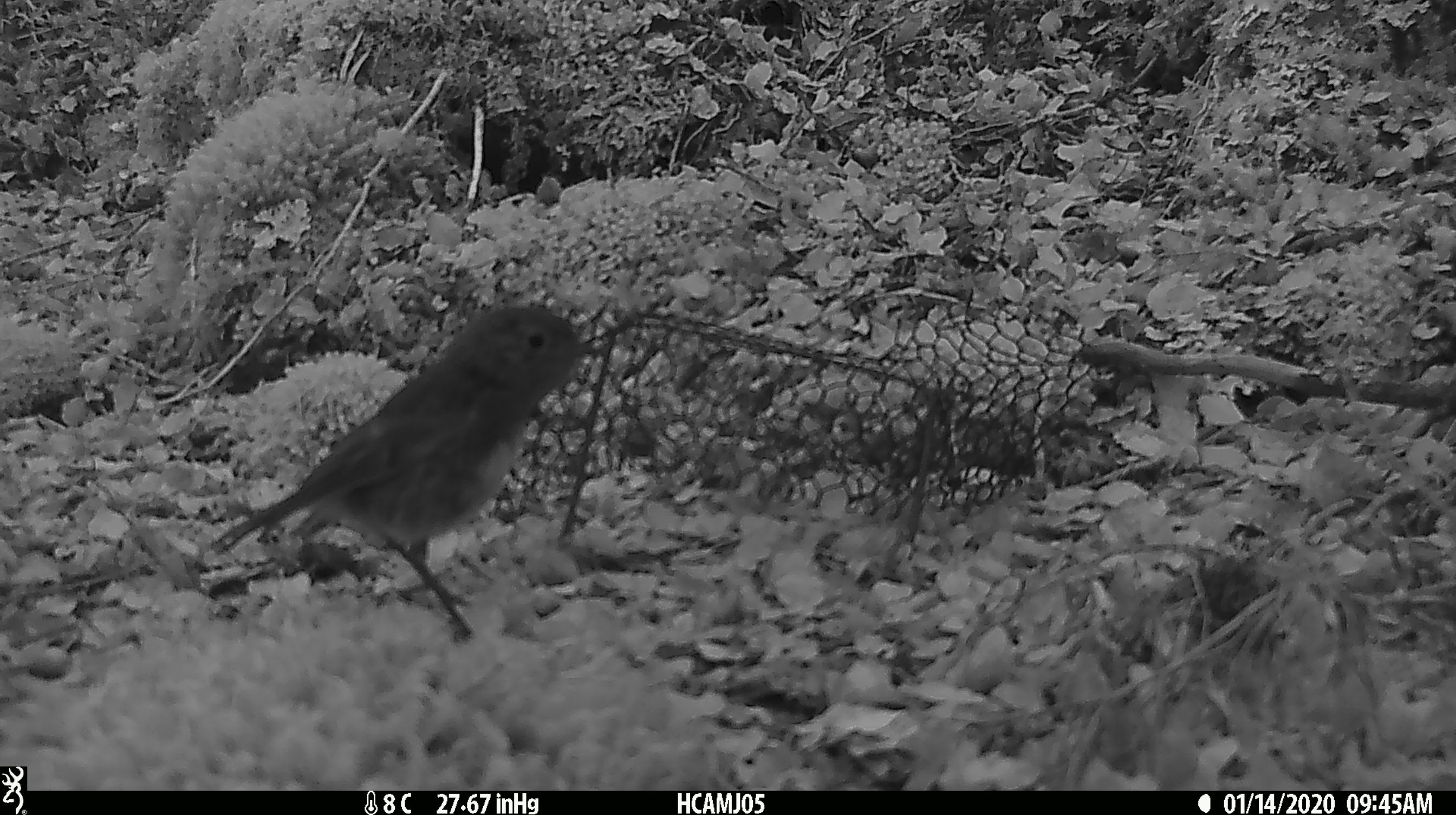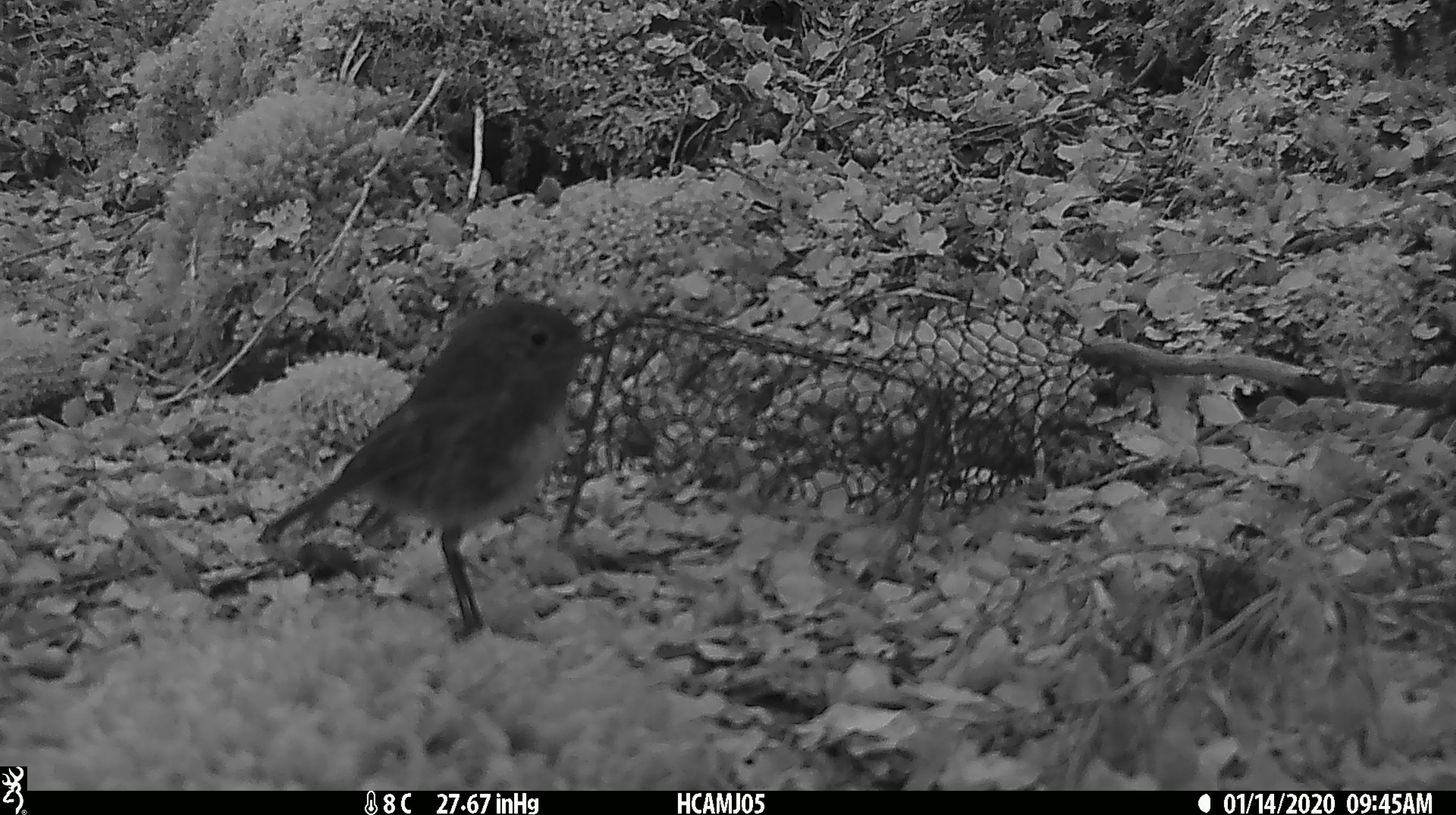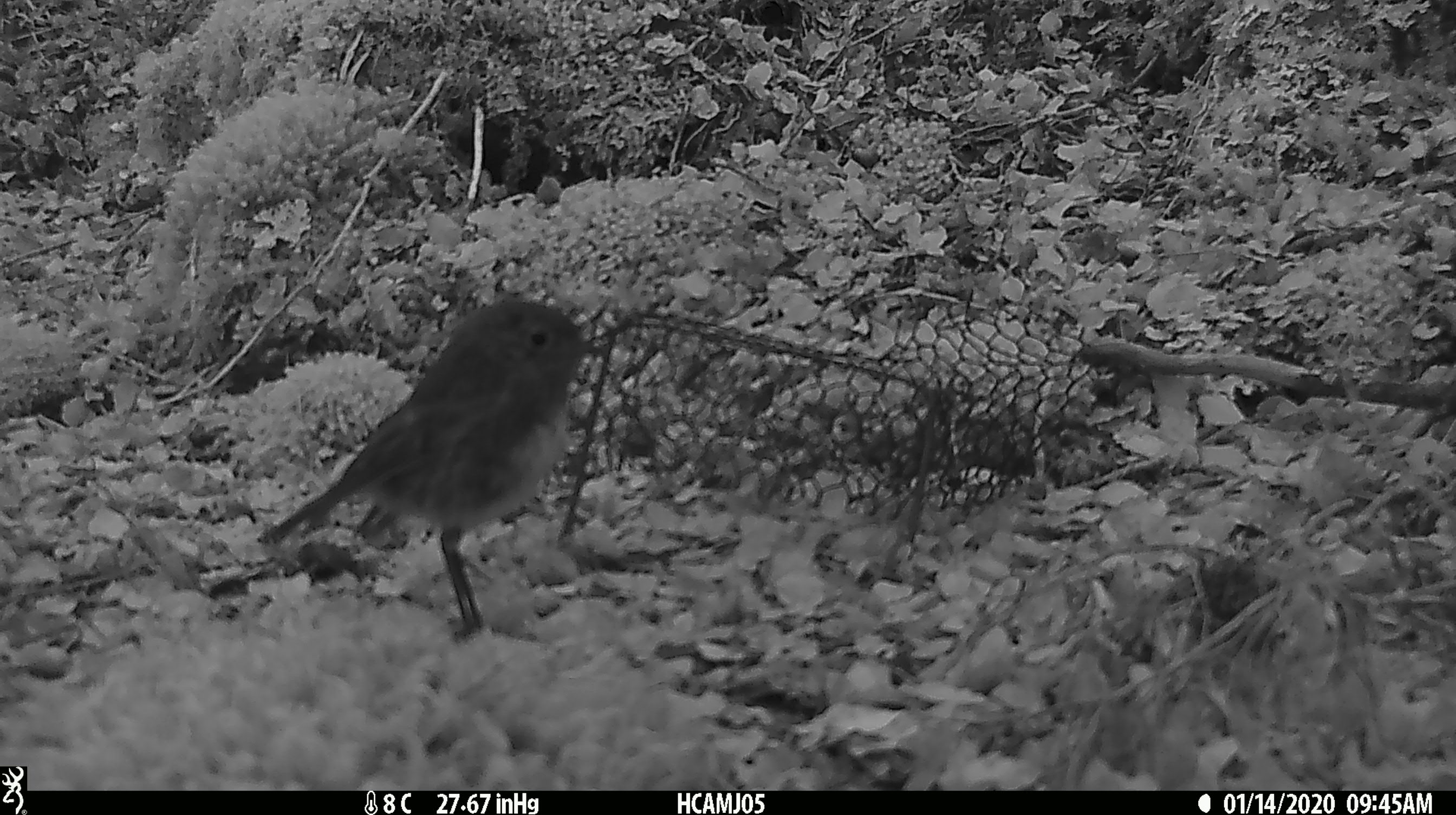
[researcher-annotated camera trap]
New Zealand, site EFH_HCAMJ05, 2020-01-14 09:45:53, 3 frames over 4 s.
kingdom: Animalia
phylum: Chordata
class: Aves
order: Passeriformes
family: Petroicidae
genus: Petroica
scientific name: Petroica australis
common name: new zealand robin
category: robin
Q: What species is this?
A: Robin (new zealand robin) (Petroica australis).